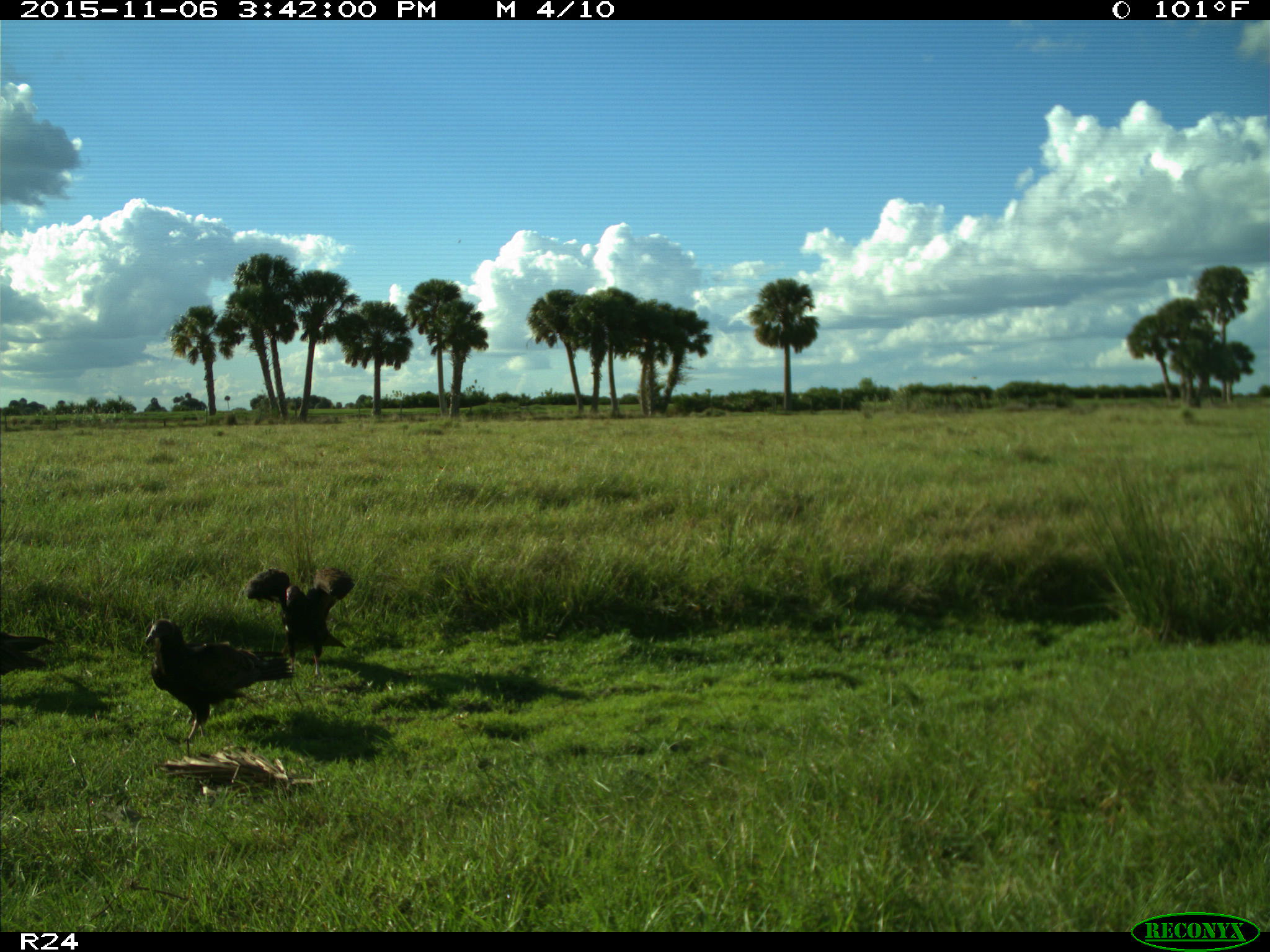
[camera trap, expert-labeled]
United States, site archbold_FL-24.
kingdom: Animalia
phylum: Chordata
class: Aves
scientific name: Aves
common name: birds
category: unidentified bird